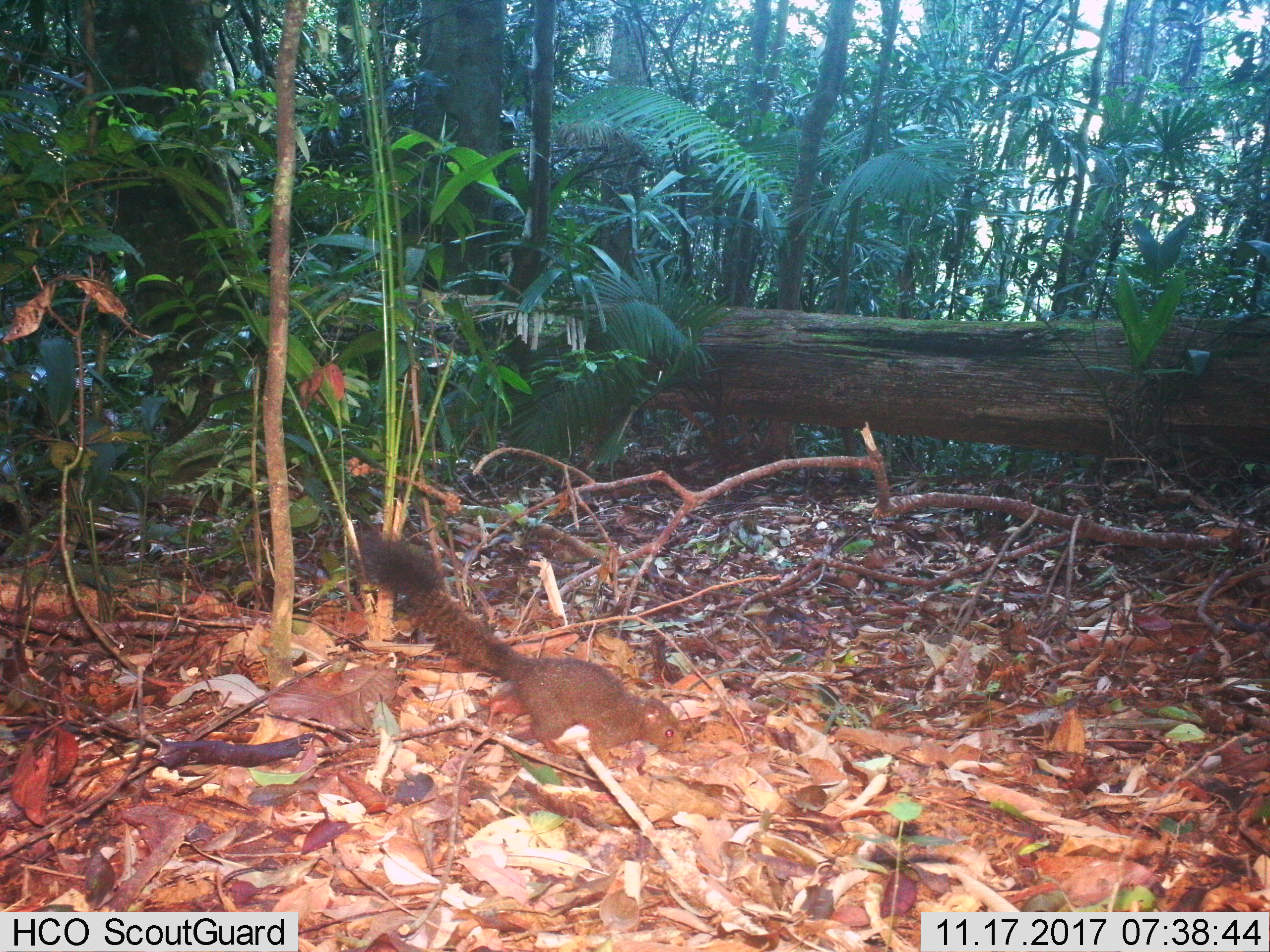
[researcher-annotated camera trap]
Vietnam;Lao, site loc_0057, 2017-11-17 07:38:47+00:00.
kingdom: Animalia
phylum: Chordata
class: Mammalia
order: Rodentia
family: Sciuridae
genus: Callosciurus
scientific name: Callosciurus erythraeus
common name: pallas's squirrel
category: pallass squirrel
Pallass squirrel (pallas's squirrel) (Callosciurus erythraeus). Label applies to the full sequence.